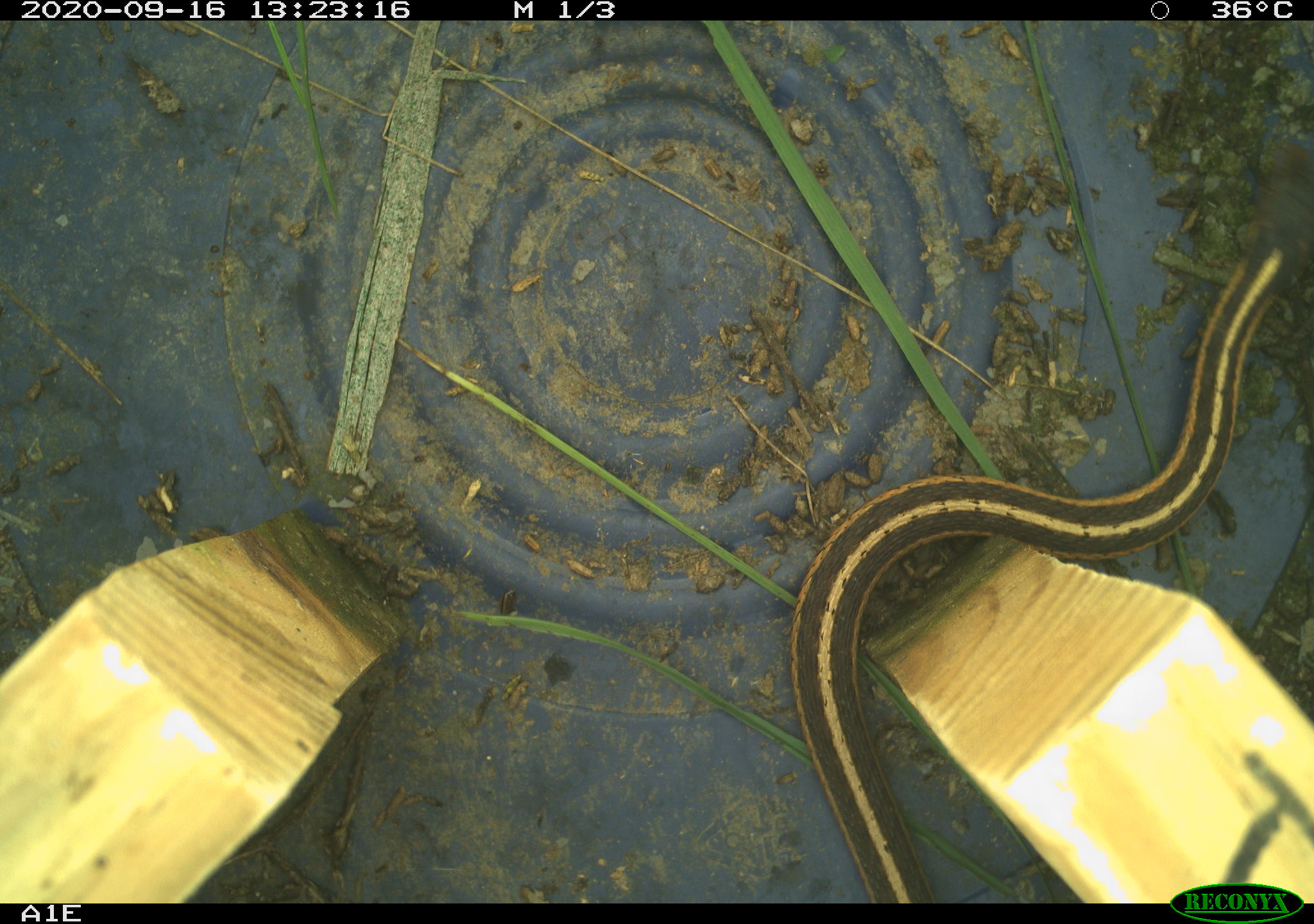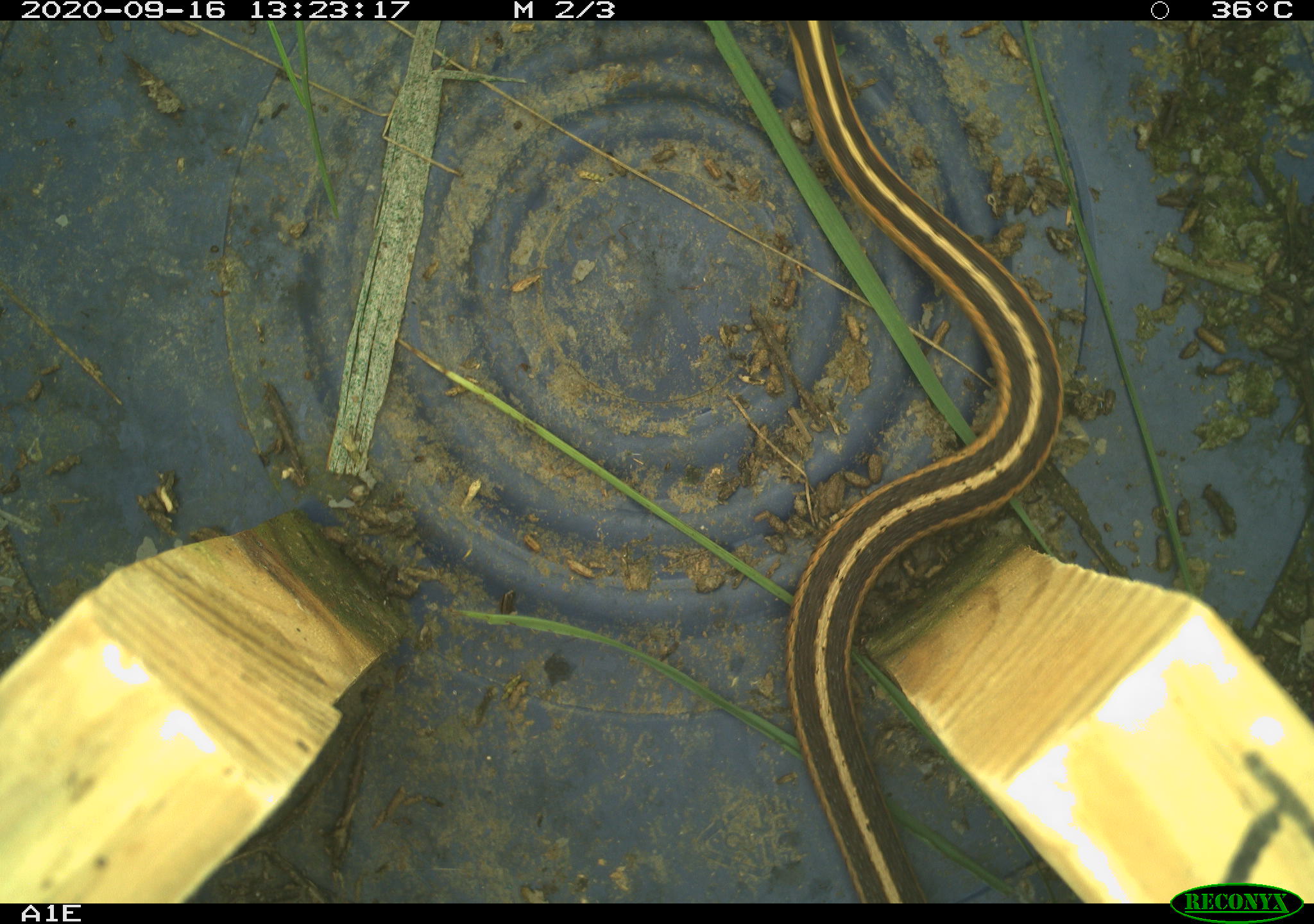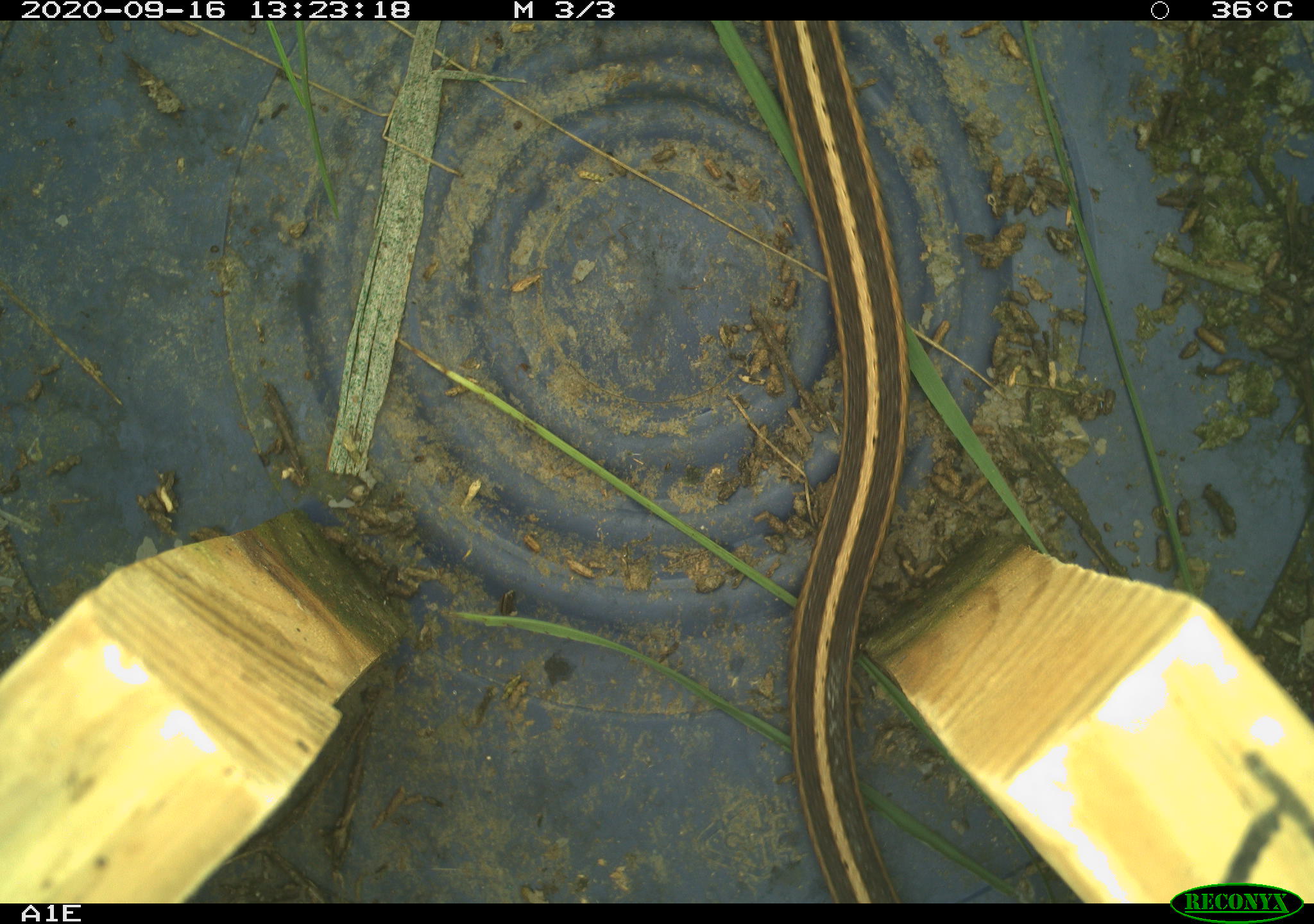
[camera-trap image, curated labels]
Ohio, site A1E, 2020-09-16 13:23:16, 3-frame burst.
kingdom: Animalia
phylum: Chordata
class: Reptilia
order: Squamata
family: Colubridae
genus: Thamnophis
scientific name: Thamnophis sirtalis sirtalis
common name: eastern gartersnake